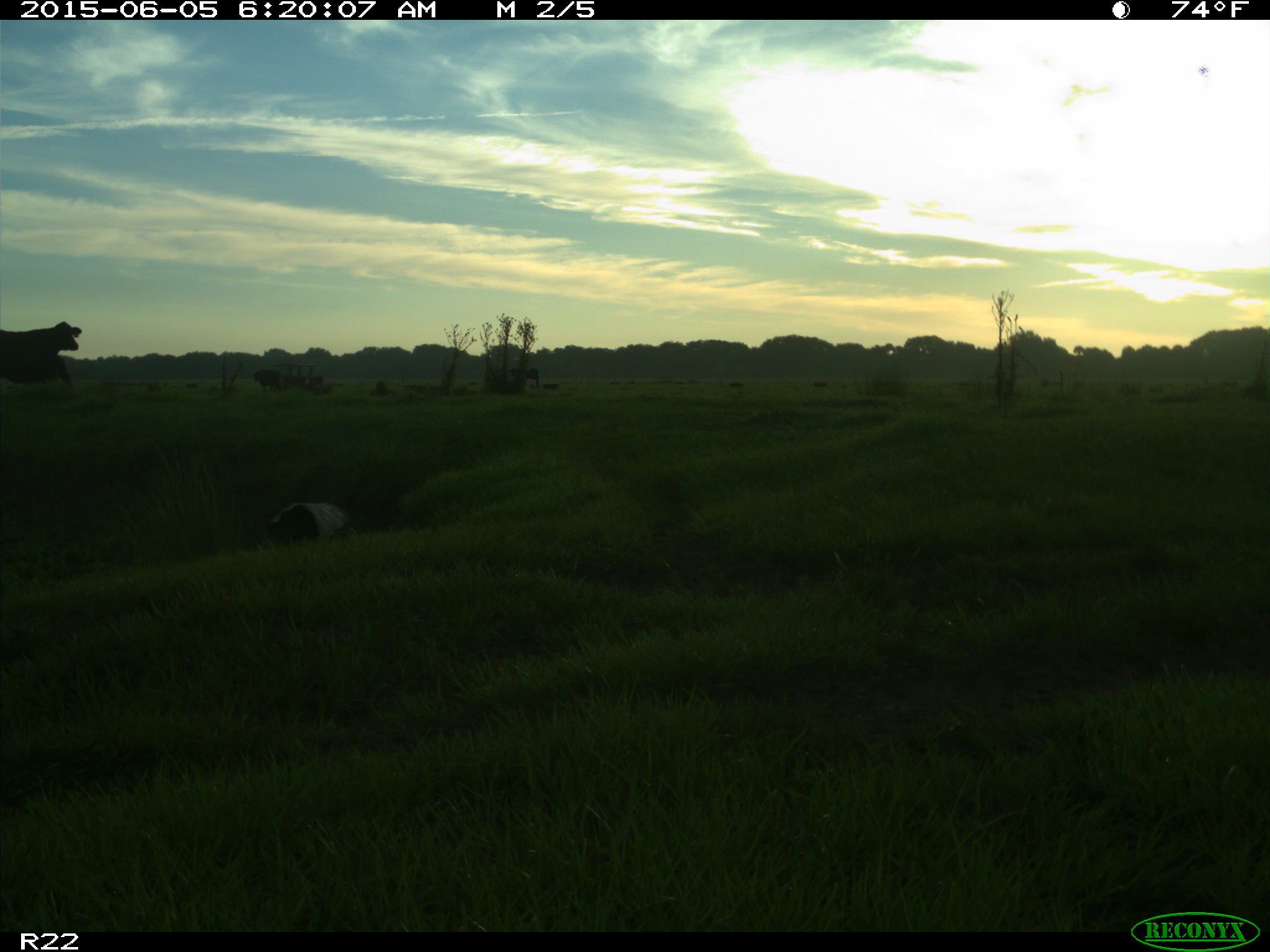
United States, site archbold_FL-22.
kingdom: Animalia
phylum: Chordata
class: Mammalia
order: Artiodactyla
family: Bovidae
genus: Bos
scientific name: Bos taurus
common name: domestic cow